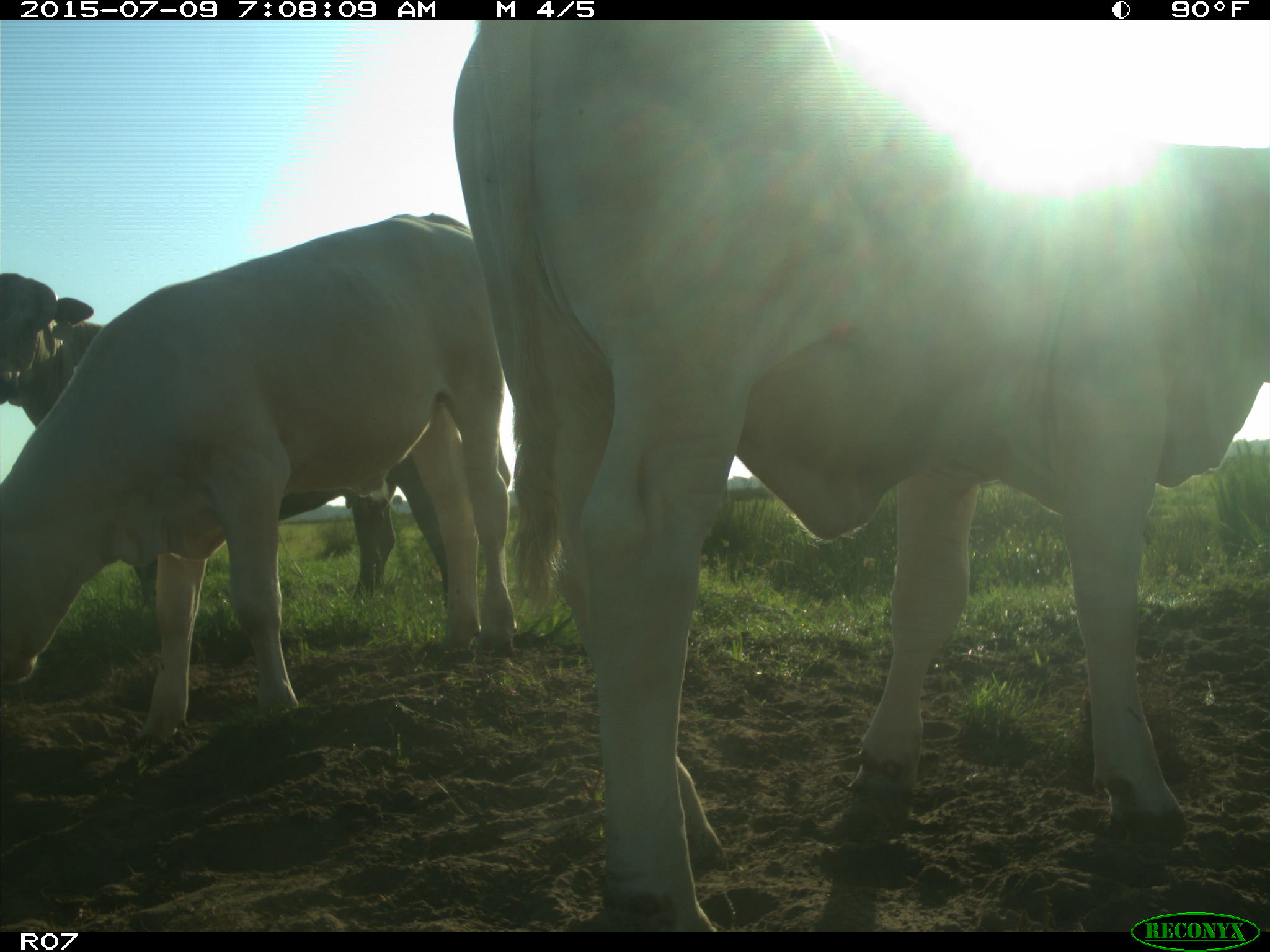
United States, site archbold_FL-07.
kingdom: Animalia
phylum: Chordata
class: Mammalia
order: Artiodactyla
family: Bovidae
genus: Bos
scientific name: Bos taurus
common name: domestic cow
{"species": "Bos taurus (domestic cow)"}